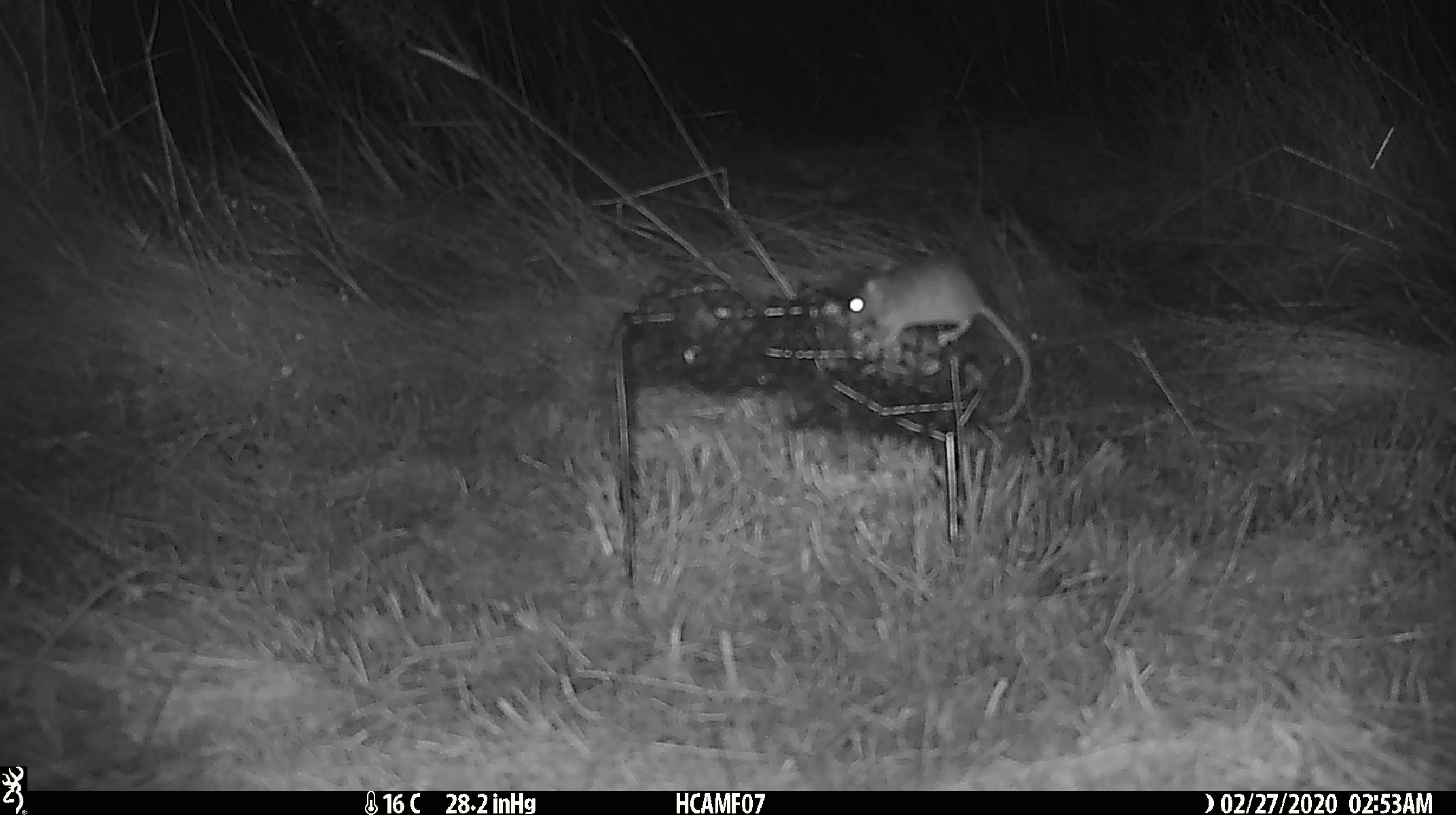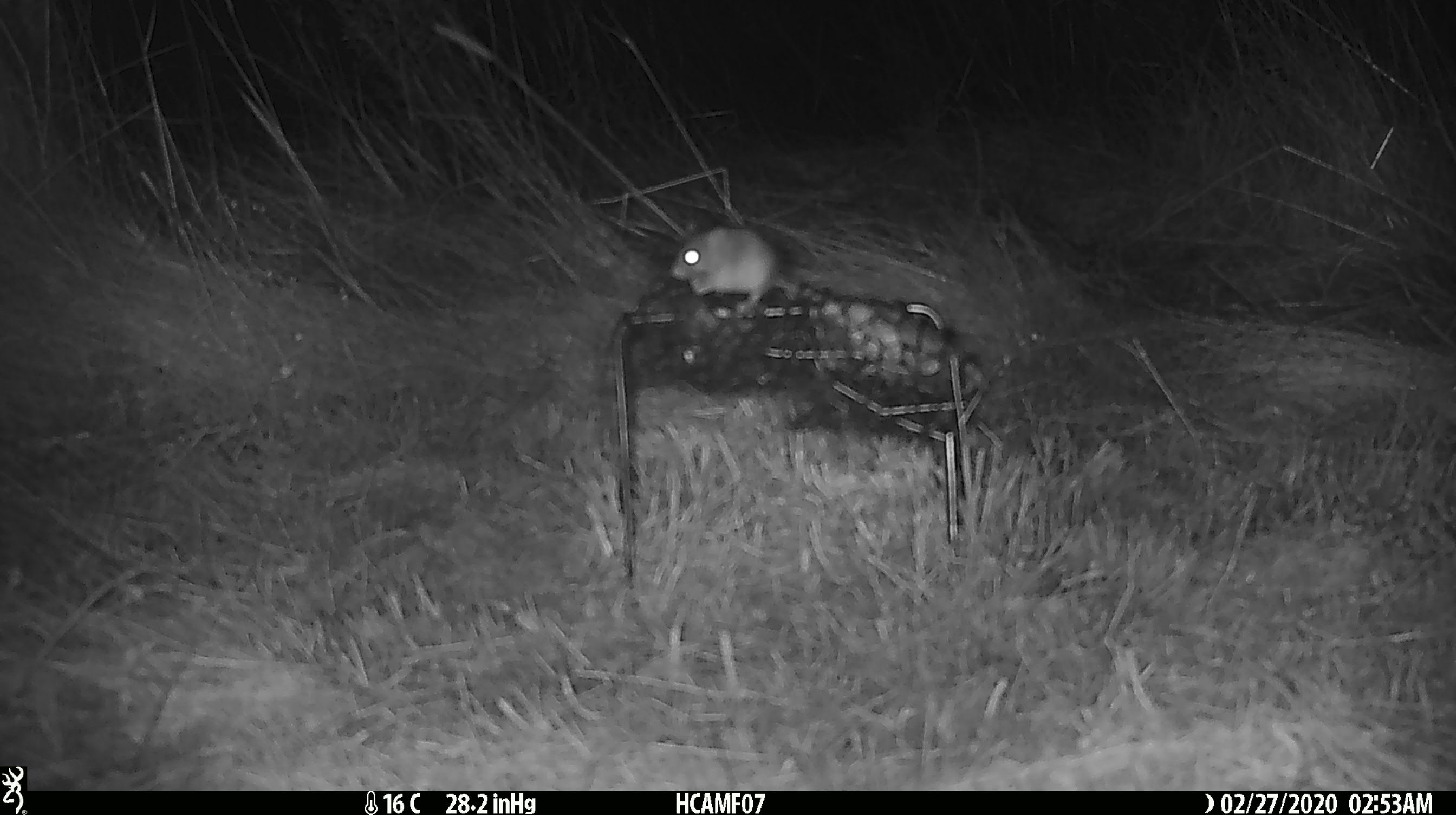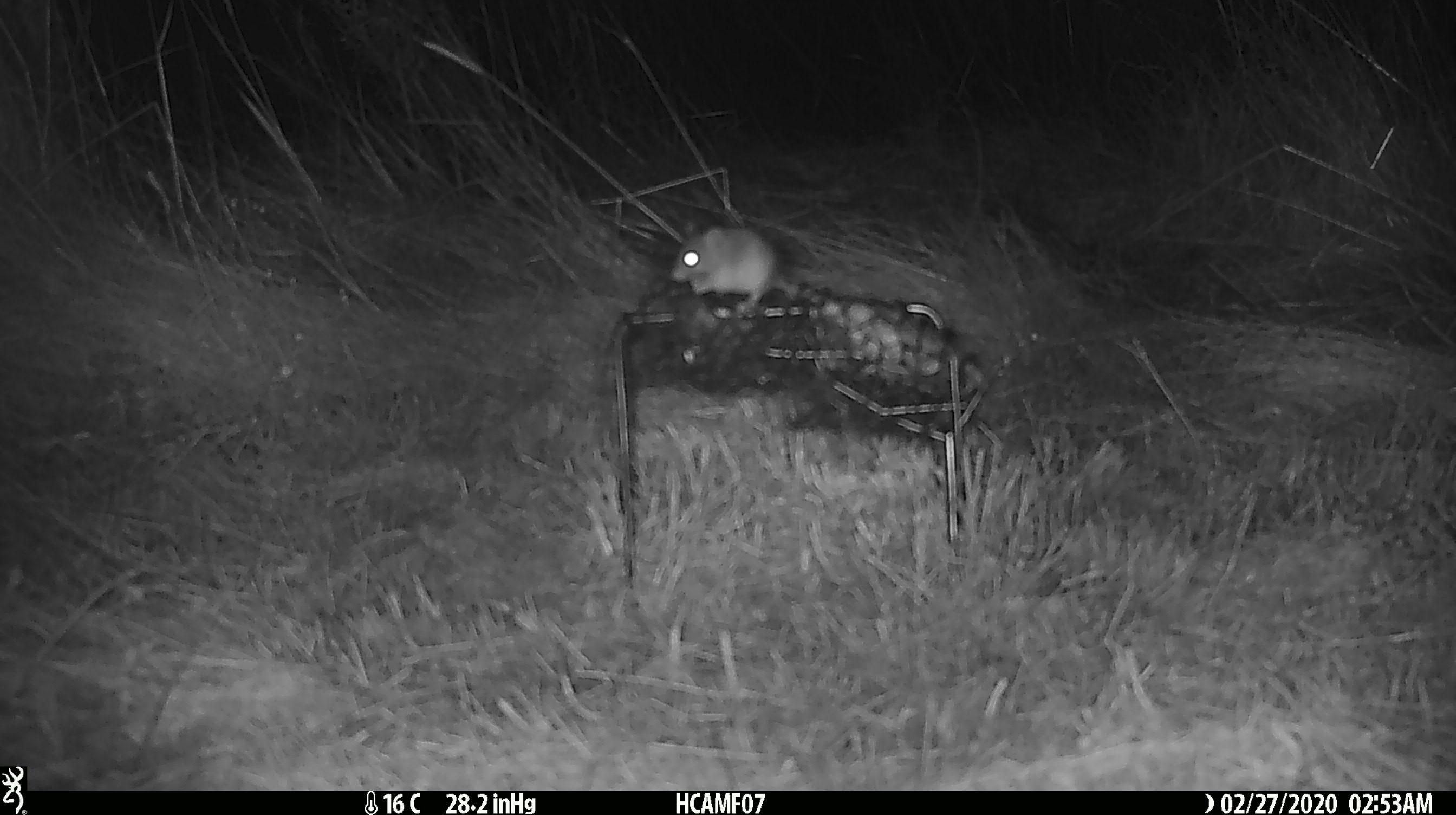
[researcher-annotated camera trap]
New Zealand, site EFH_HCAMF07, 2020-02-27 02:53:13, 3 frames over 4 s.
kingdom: Animalia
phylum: Chordata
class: Mammalia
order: Rodentia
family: Muridae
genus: Mus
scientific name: Mus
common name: mouse